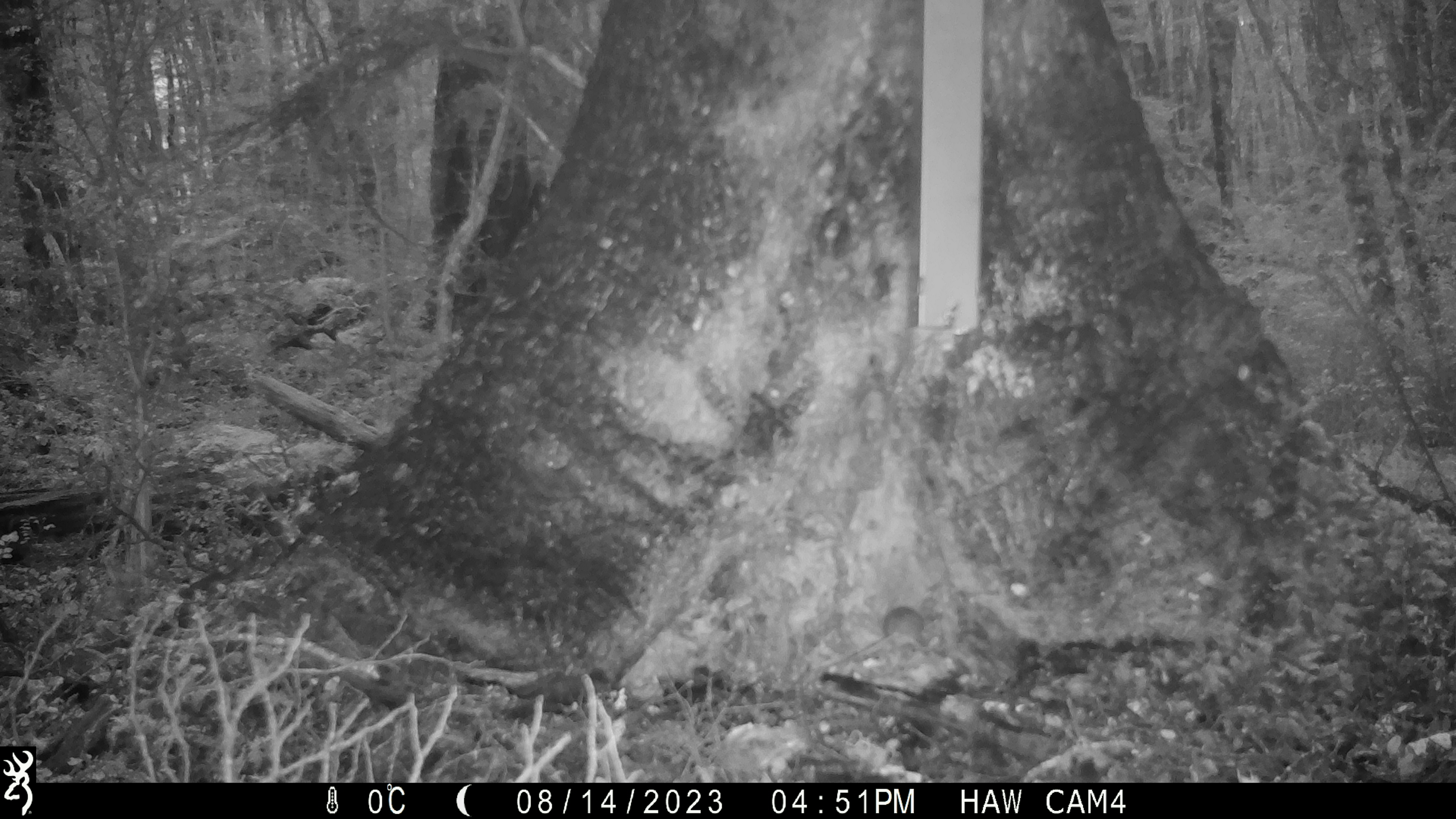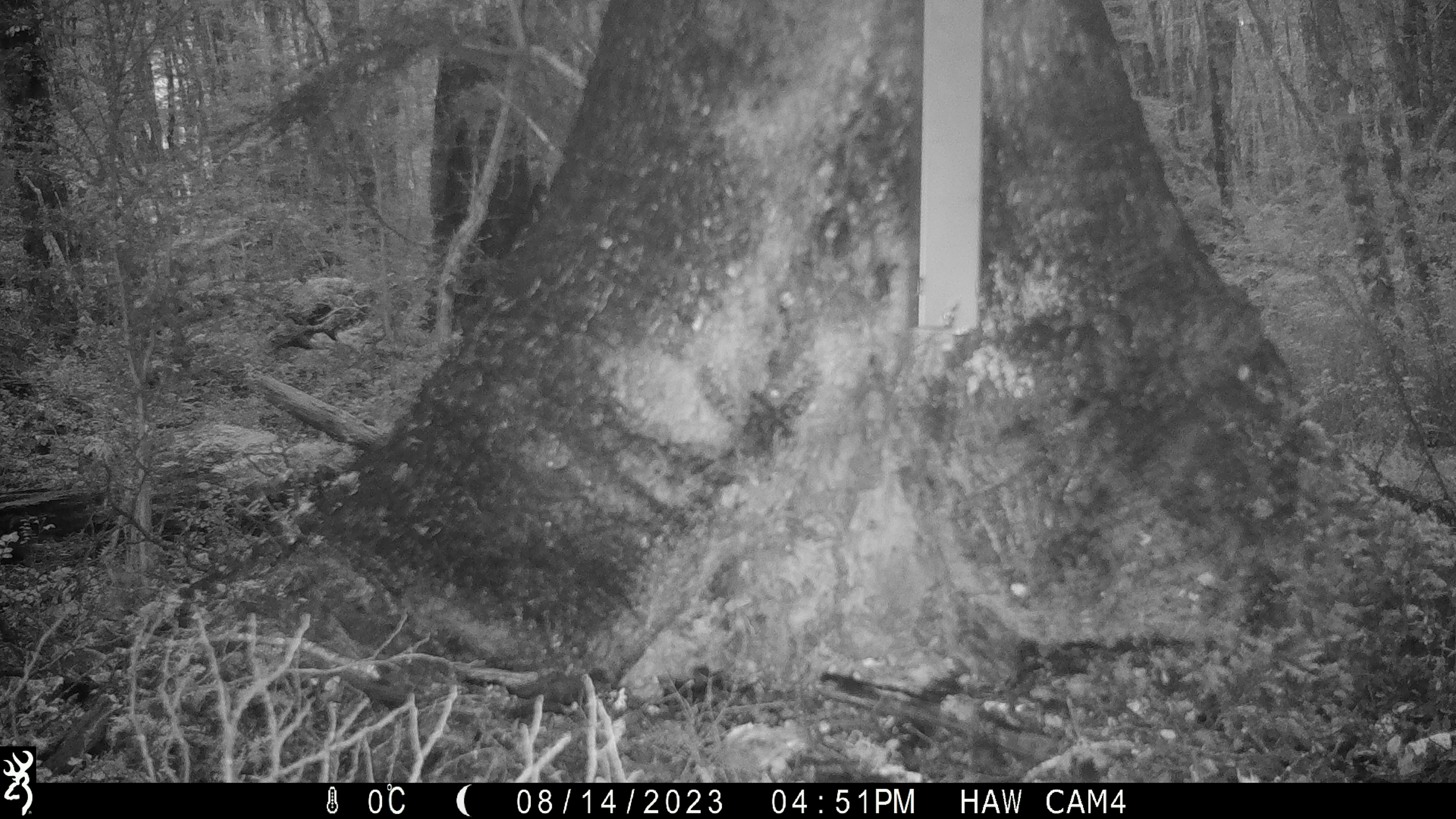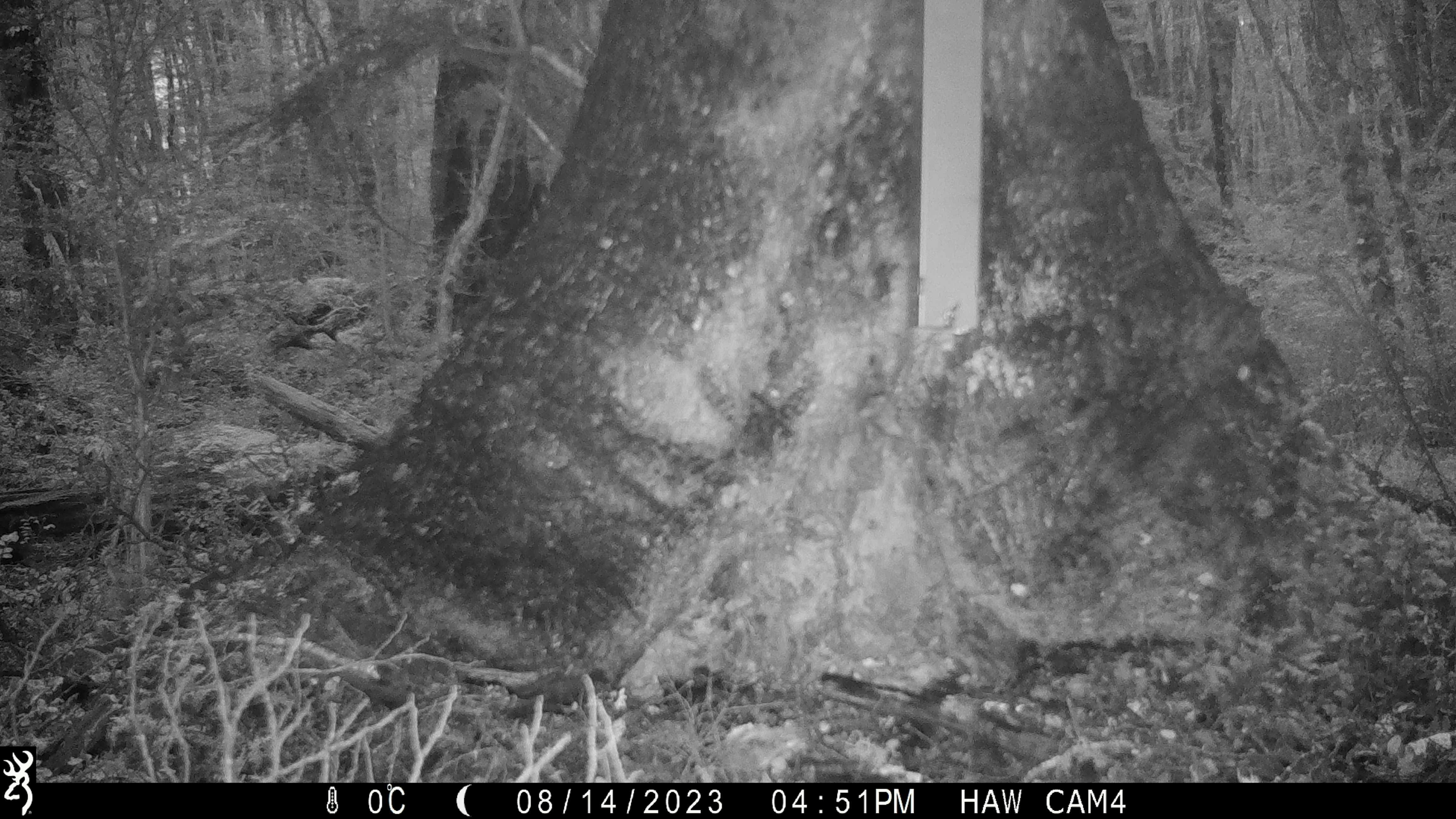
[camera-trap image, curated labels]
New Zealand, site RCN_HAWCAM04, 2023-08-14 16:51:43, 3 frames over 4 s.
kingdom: Animalia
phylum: Chordata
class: Mammalia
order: Rodentia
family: Muridae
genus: Mus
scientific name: Mus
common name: mouse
Mouse (Mus).